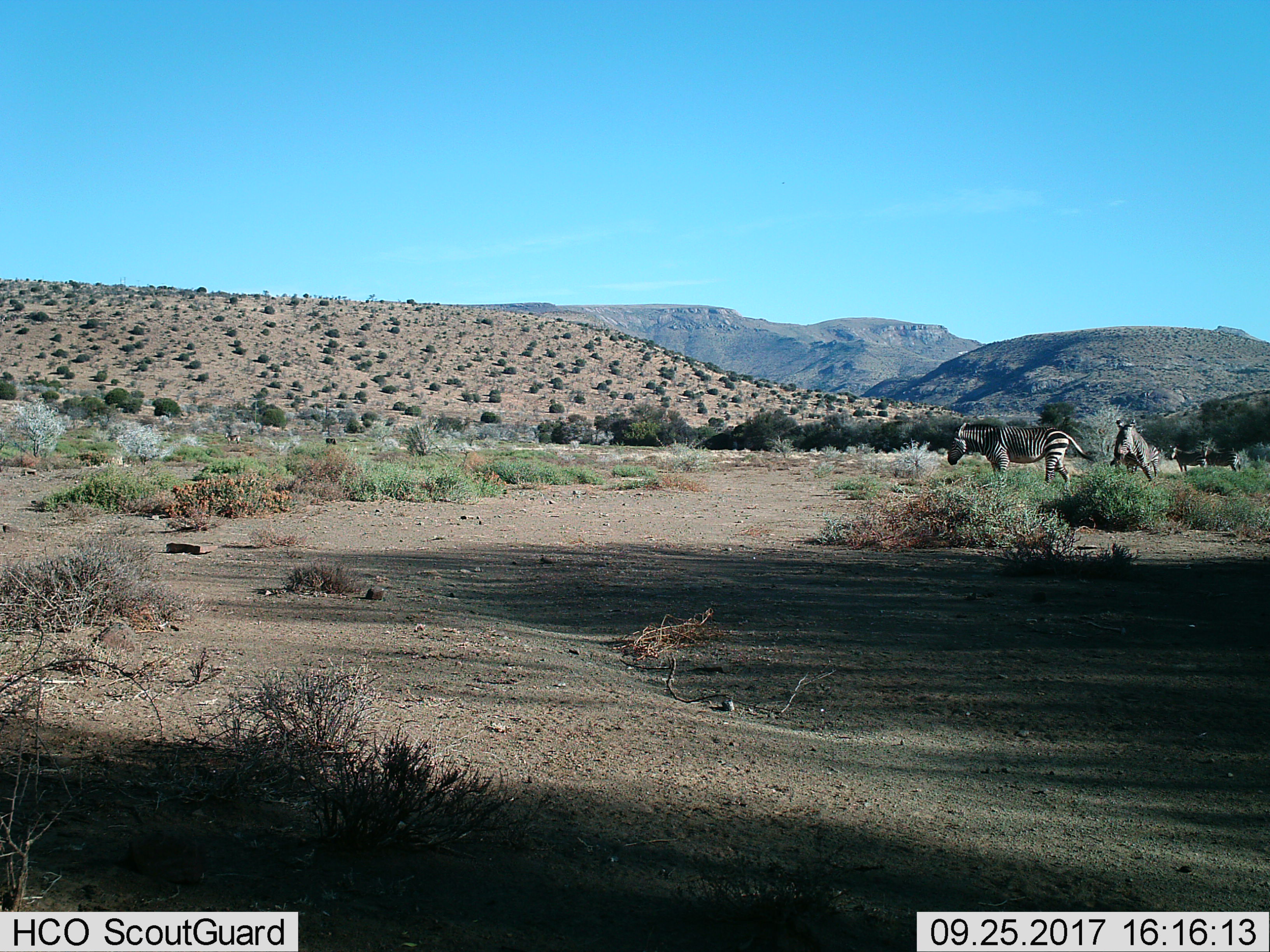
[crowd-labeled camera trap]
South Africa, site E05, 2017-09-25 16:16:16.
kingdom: Animalia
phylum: Chordata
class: Mammalia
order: Perissodactyla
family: Equidae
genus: Equus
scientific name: Equus zebra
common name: mountain zebra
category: zebramountain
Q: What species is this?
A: Zebramountain (mountain zebra) (Equus zebra).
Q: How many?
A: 5.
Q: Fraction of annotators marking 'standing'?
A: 40%.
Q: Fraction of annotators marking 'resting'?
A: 0%.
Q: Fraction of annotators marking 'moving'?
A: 80%.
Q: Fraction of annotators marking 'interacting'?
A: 20%.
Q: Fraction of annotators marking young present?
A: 0%.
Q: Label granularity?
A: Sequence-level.